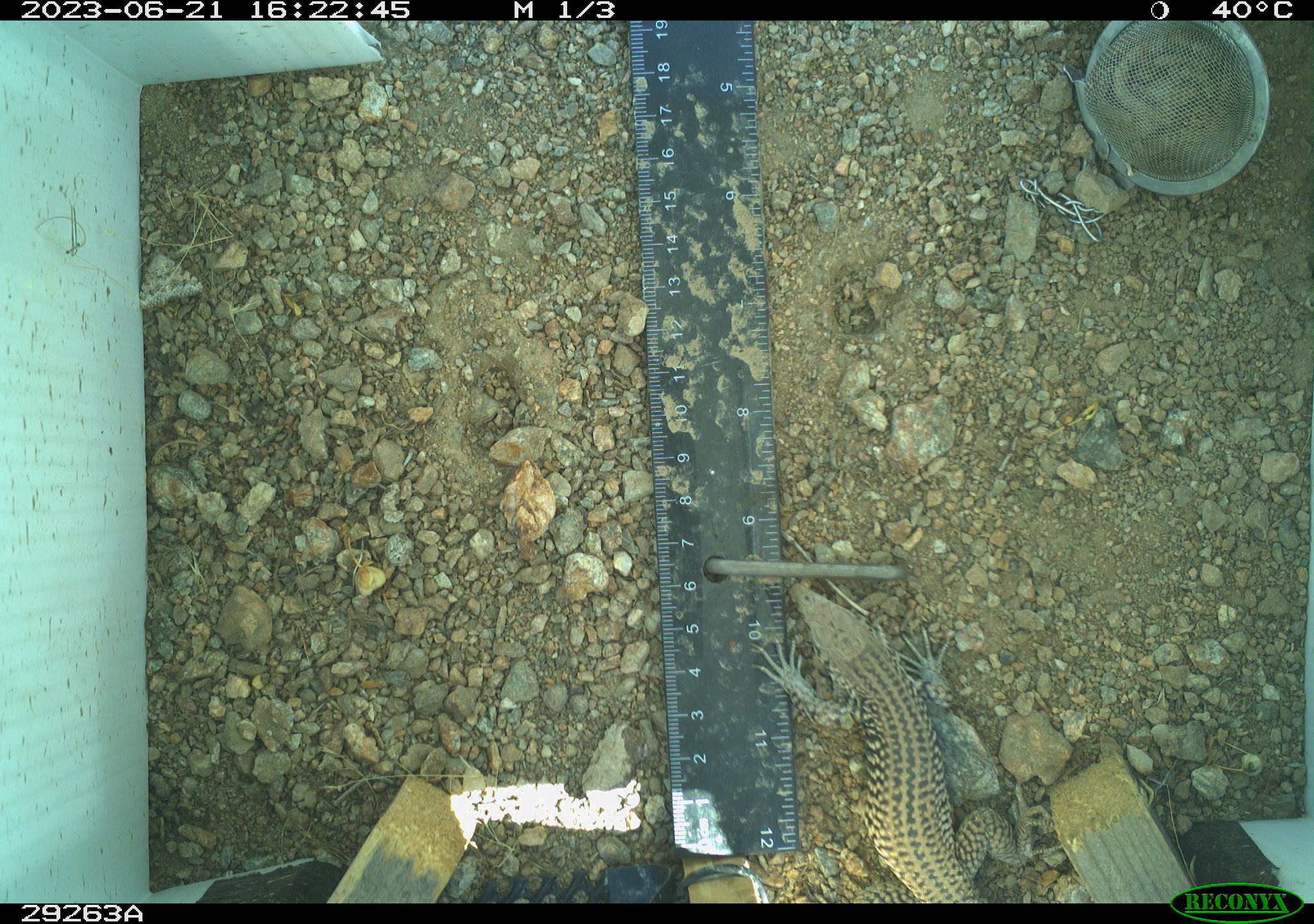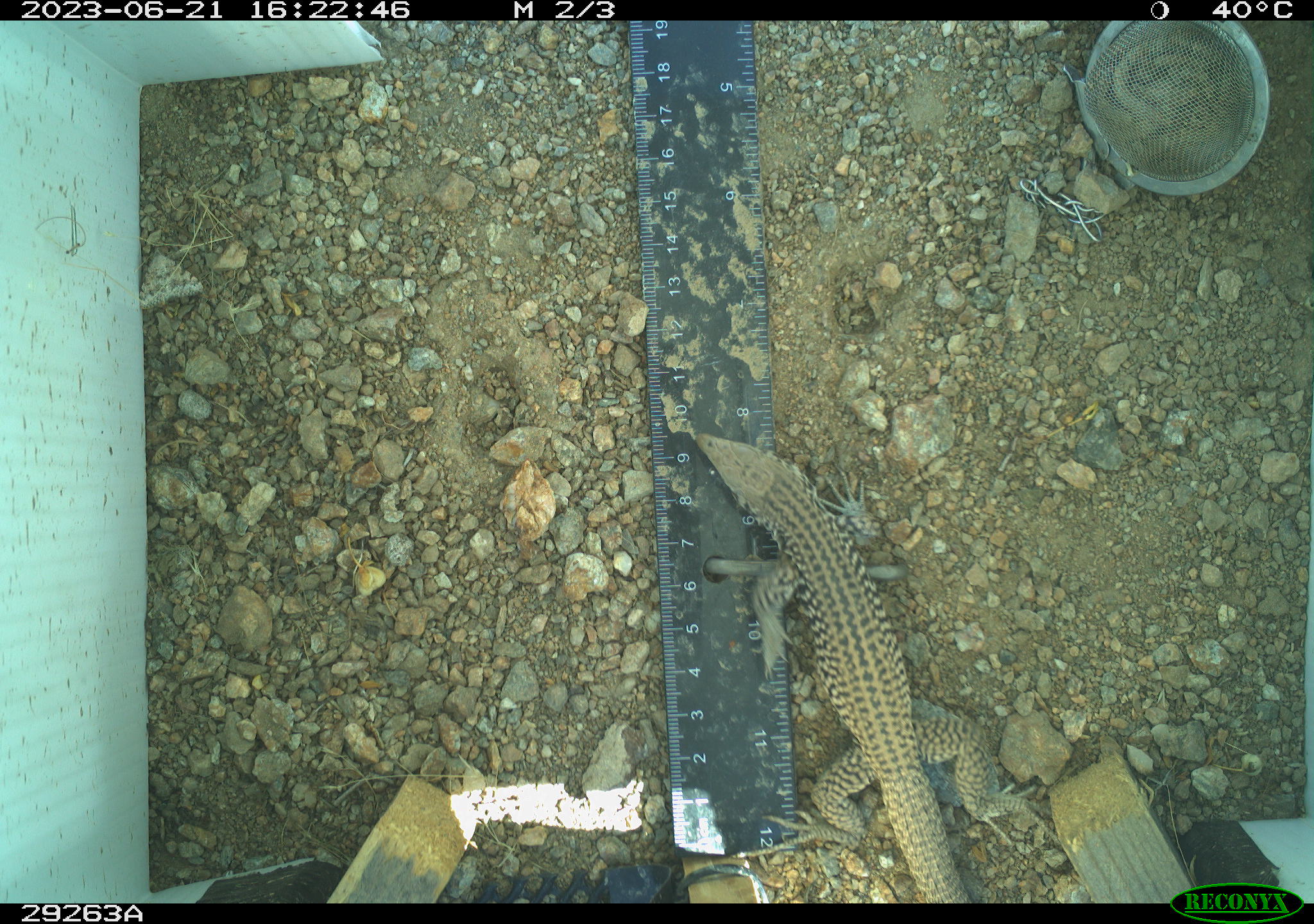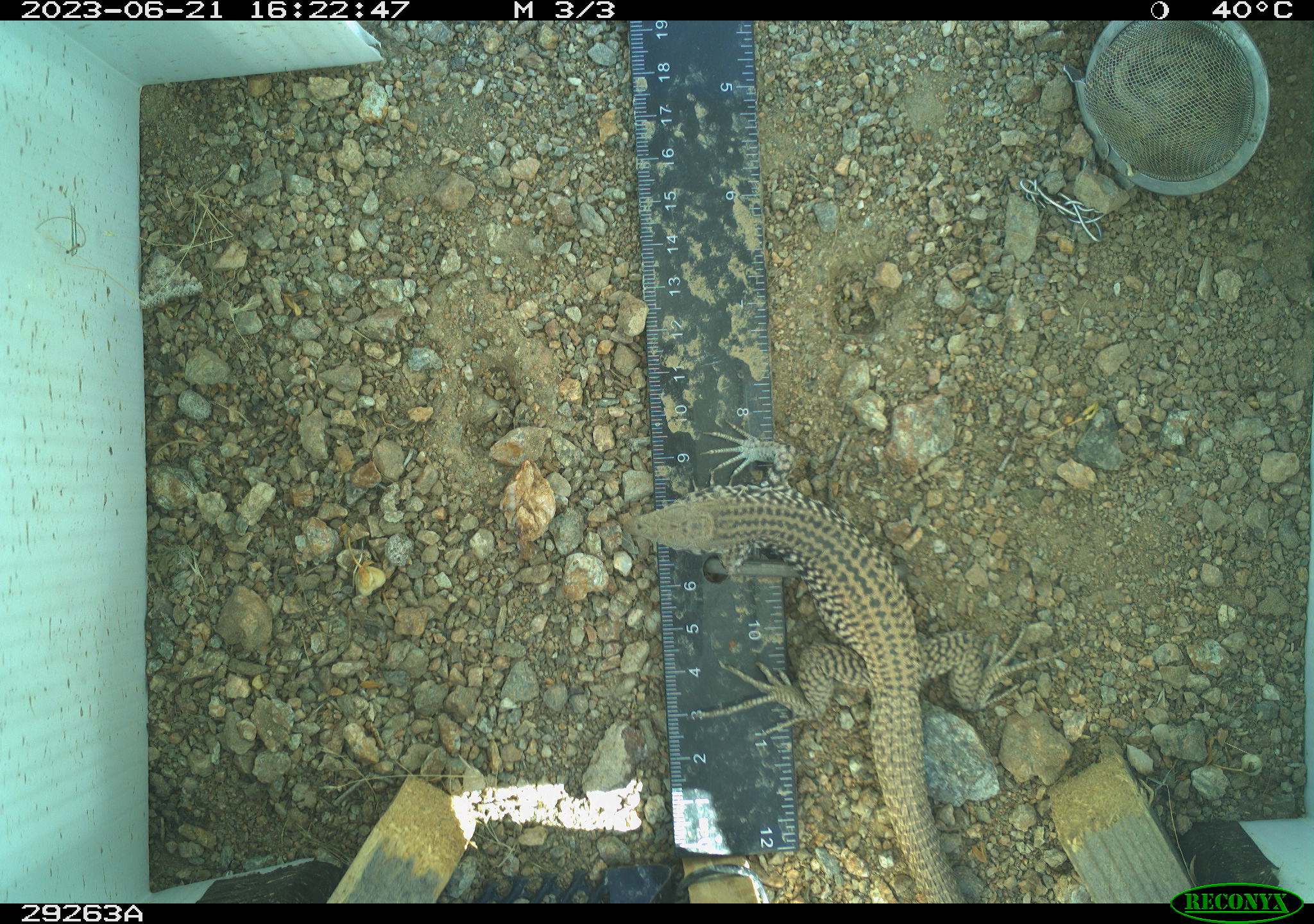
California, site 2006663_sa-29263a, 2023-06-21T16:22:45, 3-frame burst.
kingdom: Animalia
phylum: Chordata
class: Reptilia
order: Squamata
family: Teiidae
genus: Aspidoscelis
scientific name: Aspidoscelis tigris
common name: western whiptail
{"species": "western whiptail (Aspidoscelis tigris)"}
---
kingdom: Animalia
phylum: Chordata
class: Mammalia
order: Rodentia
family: Sciuridae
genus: Ammospermophilus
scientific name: Ammospermophilus leucurus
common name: white-tailed antelope squirrel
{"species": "white-tailed antelope squirrel (Ammospermophilus leucurus)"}